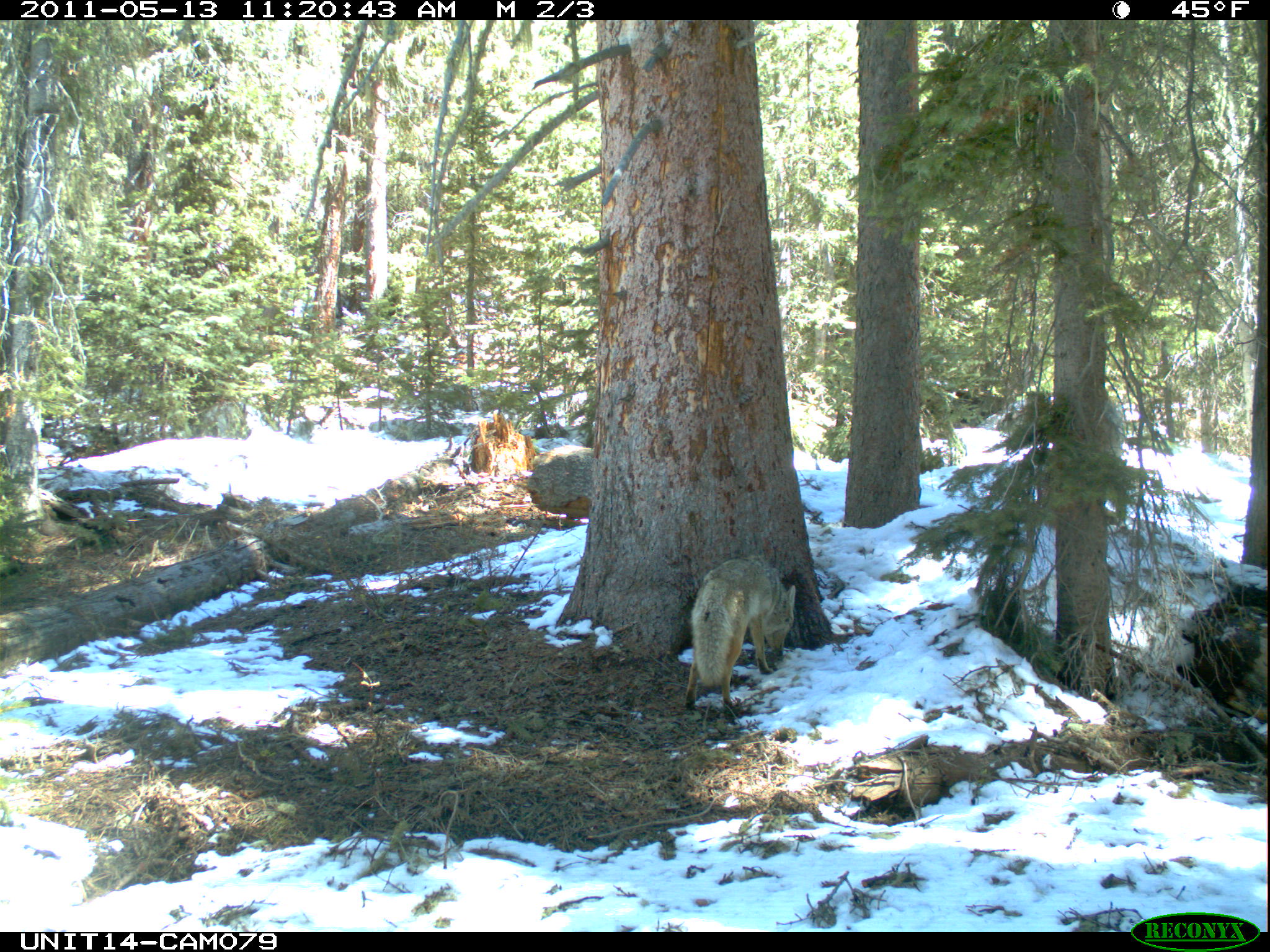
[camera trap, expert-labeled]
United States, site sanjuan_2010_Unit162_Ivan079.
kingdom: Animalia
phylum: Chordata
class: Mammalia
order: Carnivora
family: Canidae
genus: Canis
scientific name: Canis latrans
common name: coyote